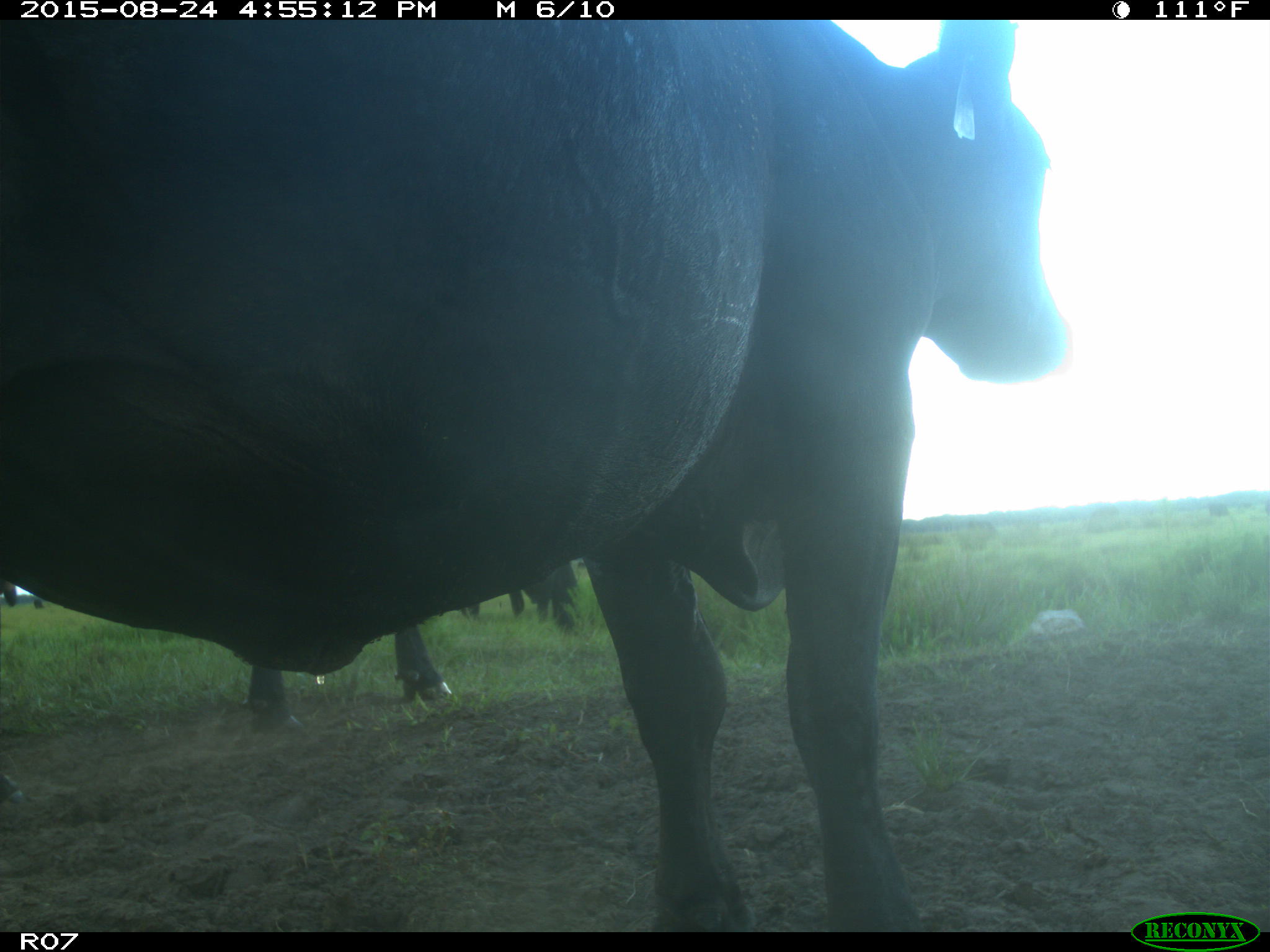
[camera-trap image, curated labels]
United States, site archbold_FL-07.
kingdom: Animalia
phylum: Chordata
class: Mammalia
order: Artiodactyla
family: Bovidae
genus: Bos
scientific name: Bos taurus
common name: domestic cow